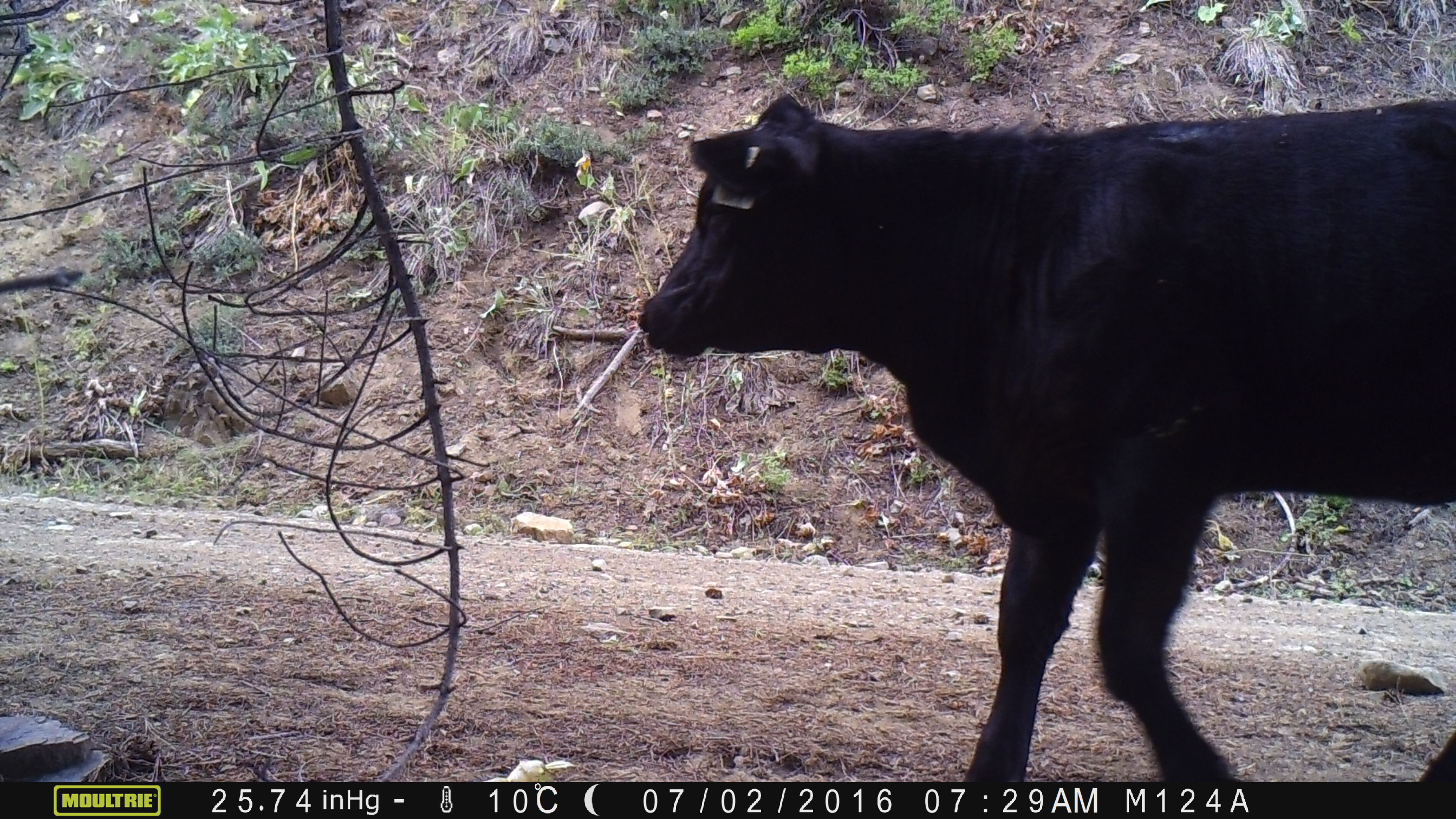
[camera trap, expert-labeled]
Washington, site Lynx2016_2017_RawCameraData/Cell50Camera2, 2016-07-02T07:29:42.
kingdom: Animalia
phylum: Chordata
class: Mammalia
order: Artiodactyla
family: Bovidae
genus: Bos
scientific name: Bos taurus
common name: domestic cattle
Domestic cattle (Bos taurus). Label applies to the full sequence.